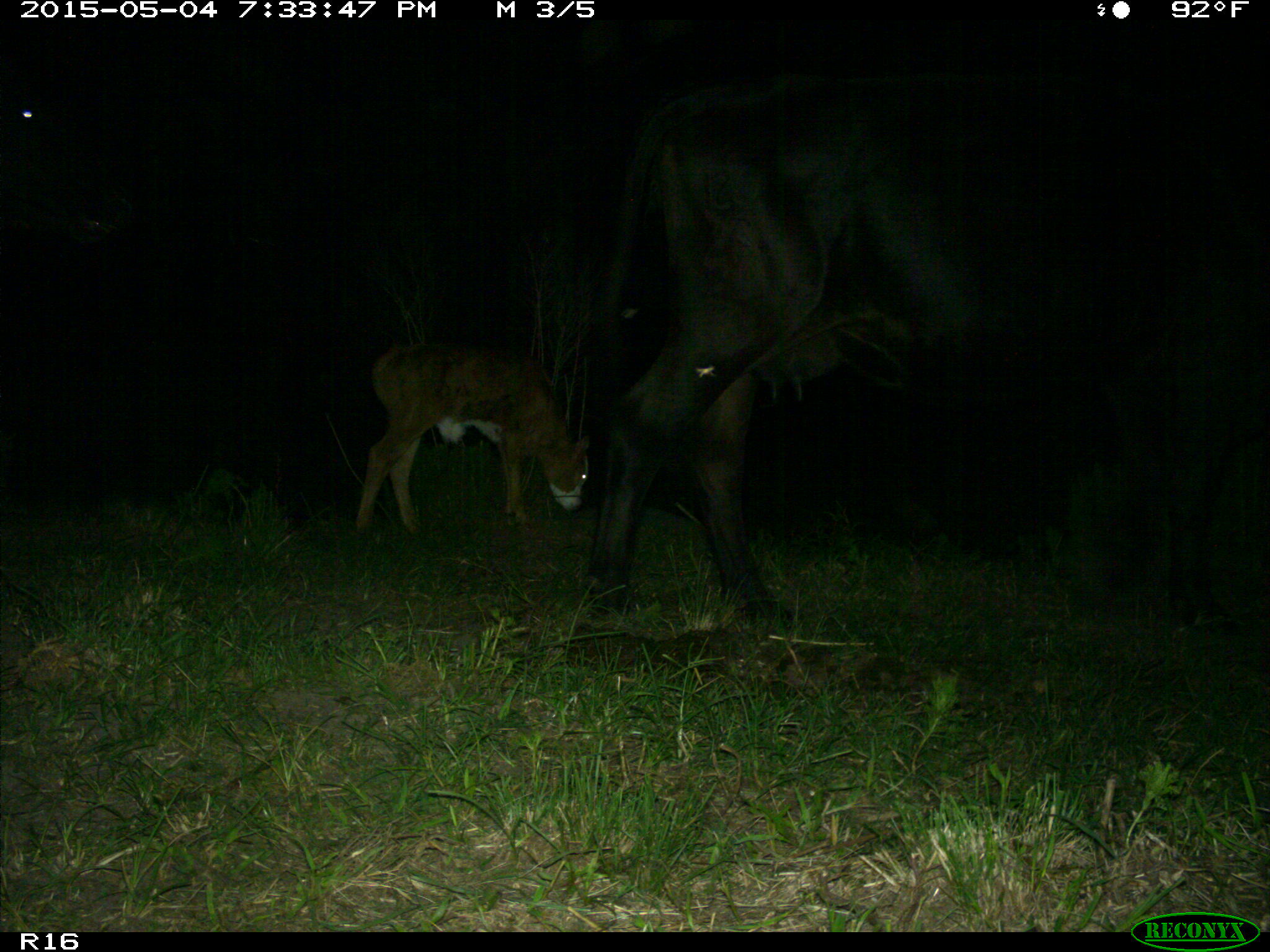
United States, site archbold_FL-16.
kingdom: Animalia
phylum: Chordata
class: Mammalia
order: Artiodactyla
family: Bovidae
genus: Bos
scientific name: Bos taurus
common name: domestic cow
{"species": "Bos taurus (domestic cow)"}